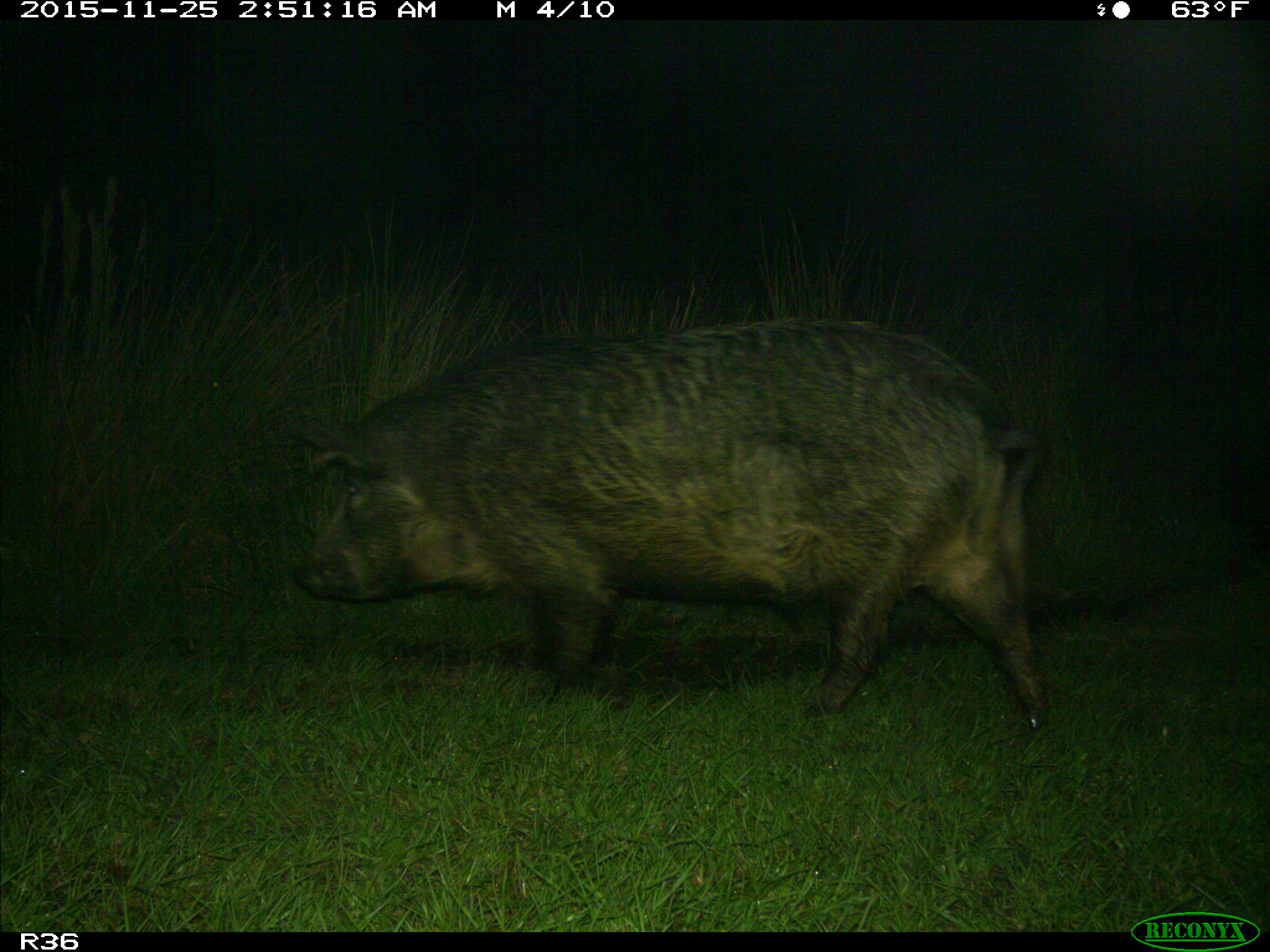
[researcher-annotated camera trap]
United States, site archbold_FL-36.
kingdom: Animalia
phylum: Chordata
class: Mammalia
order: Artiodactyla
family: Suidae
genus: Sus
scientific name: Sus scrofa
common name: wild boar